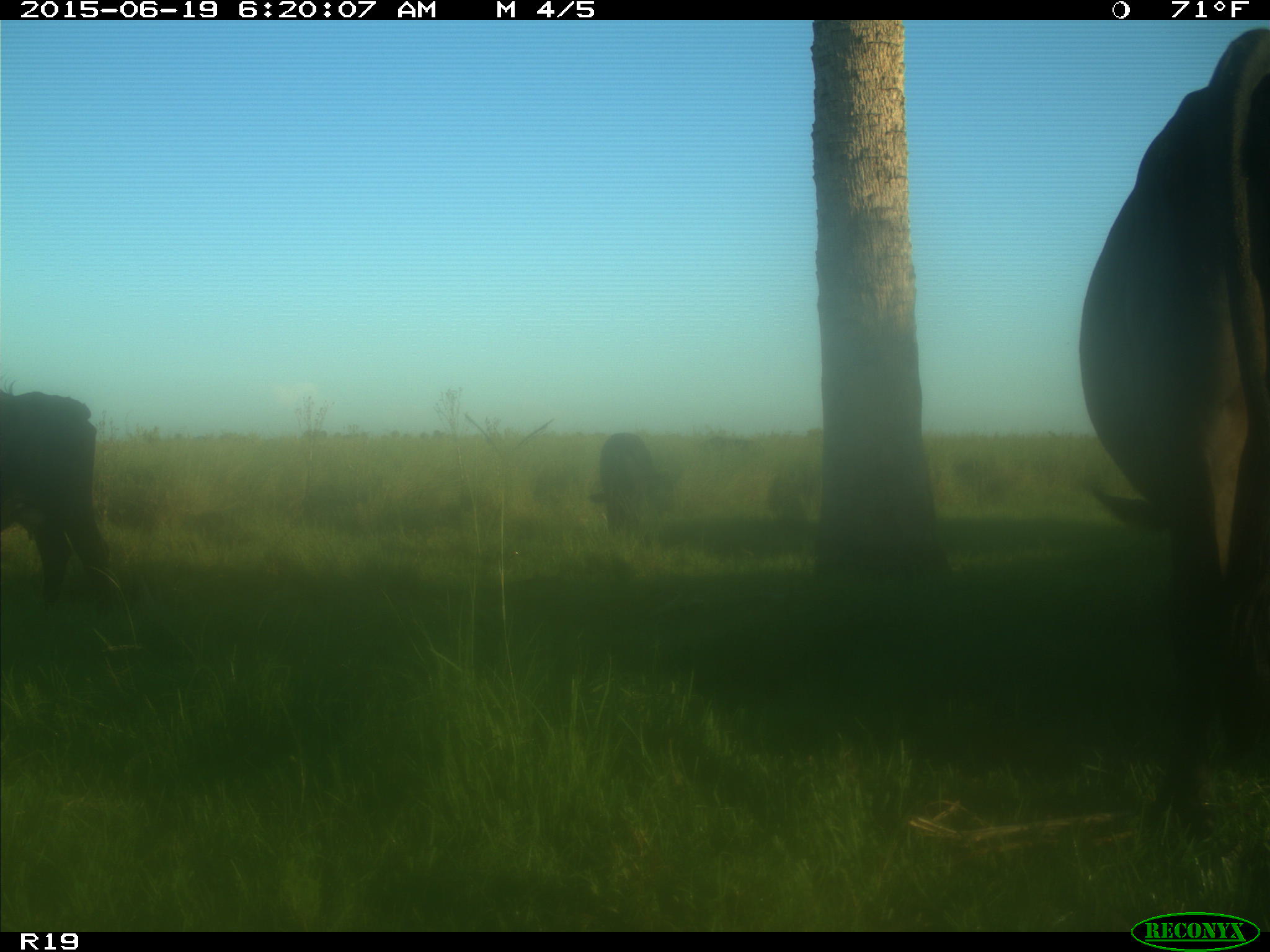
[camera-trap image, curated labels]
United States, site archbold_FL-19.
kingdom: Animalia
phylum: Chordata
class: Mammalia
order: Artiodactyla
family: Bovidae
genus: Bos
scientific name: Bos taurus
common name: domestic cow